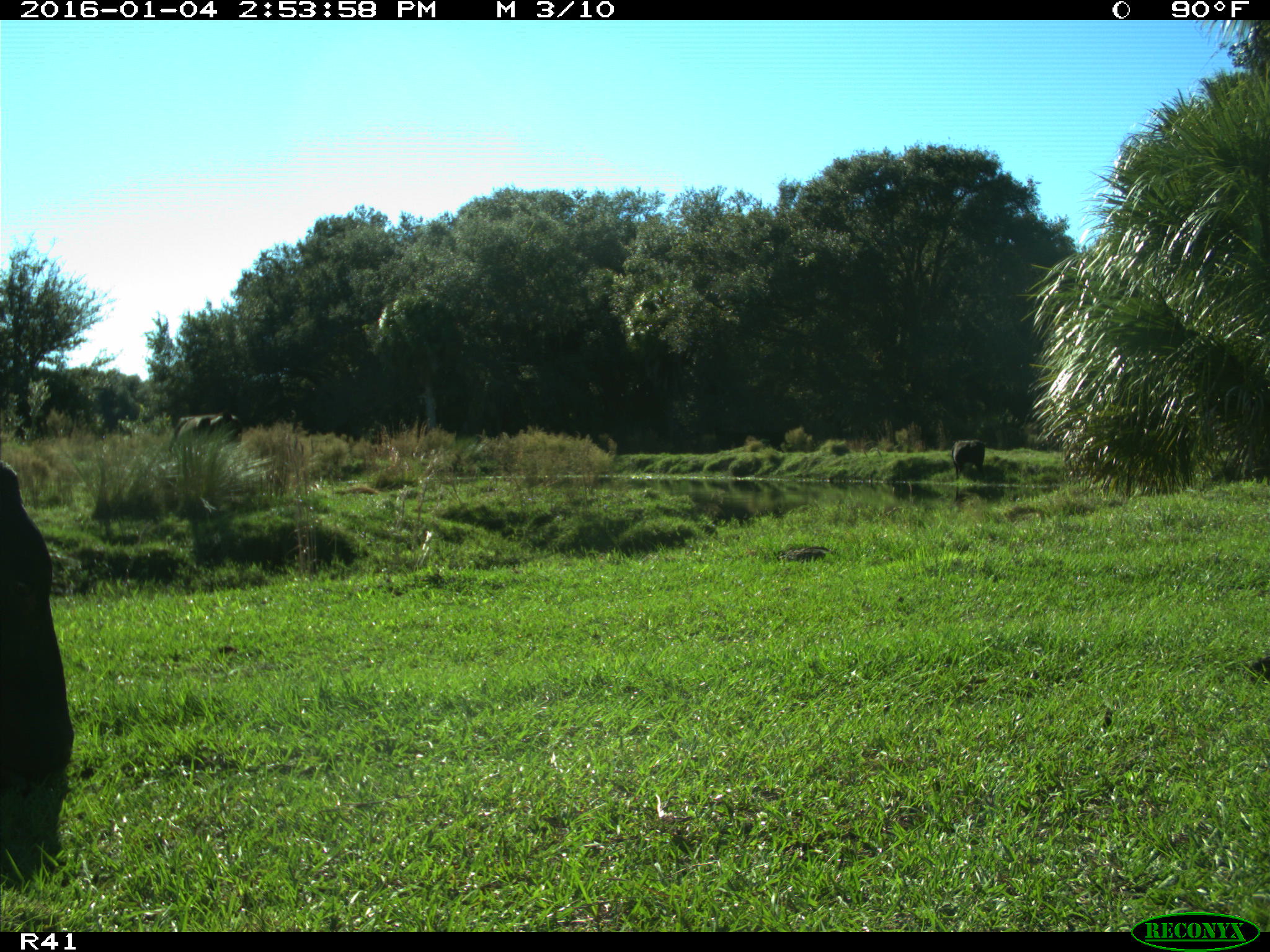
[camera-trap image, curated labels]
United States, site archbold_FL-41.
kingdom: Animalia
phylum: Chordata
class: Mammalia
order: Artiodactyla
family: Bovidae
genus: Bos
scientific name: Bos taurus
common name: domestic cow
Bos taurus (domestic cow).